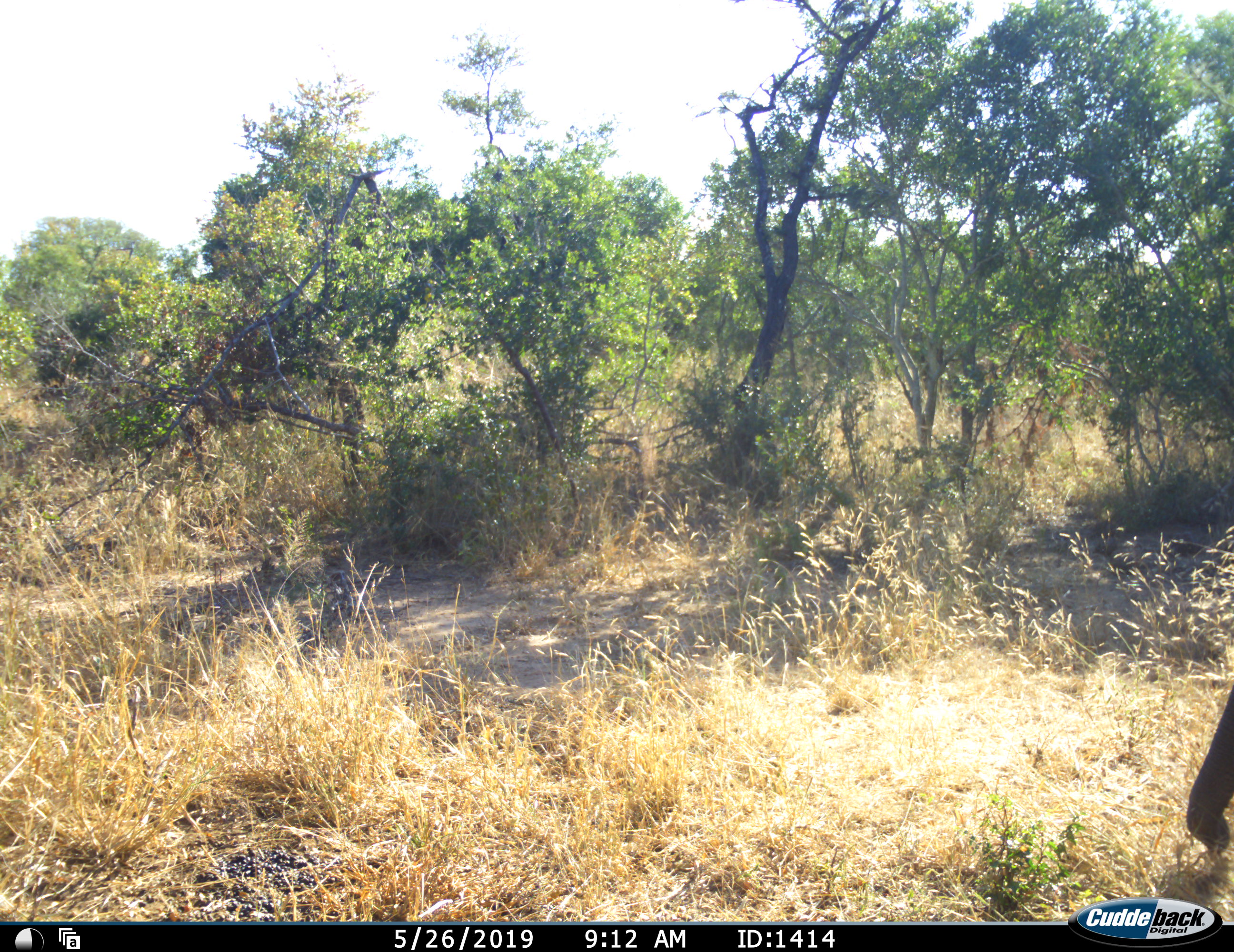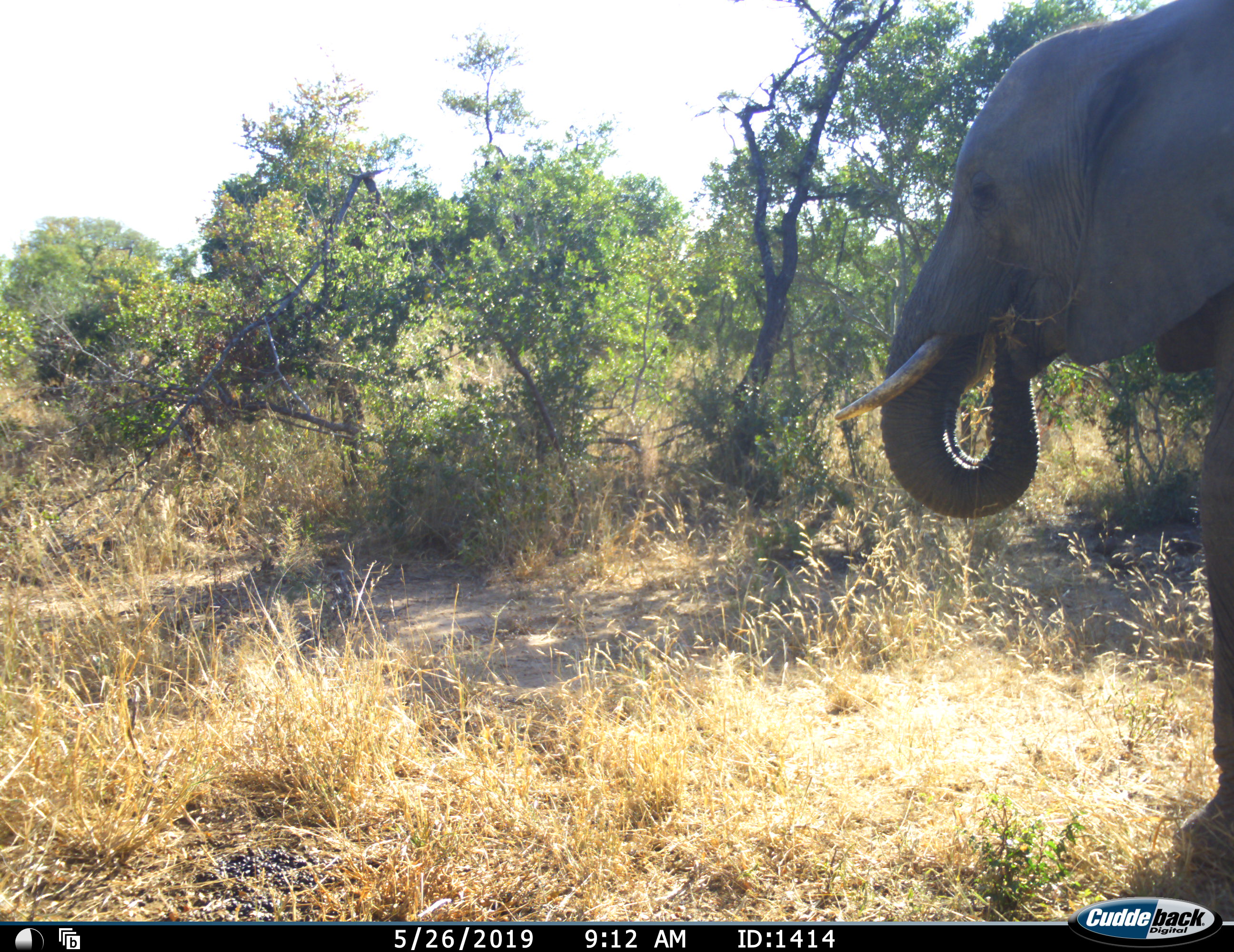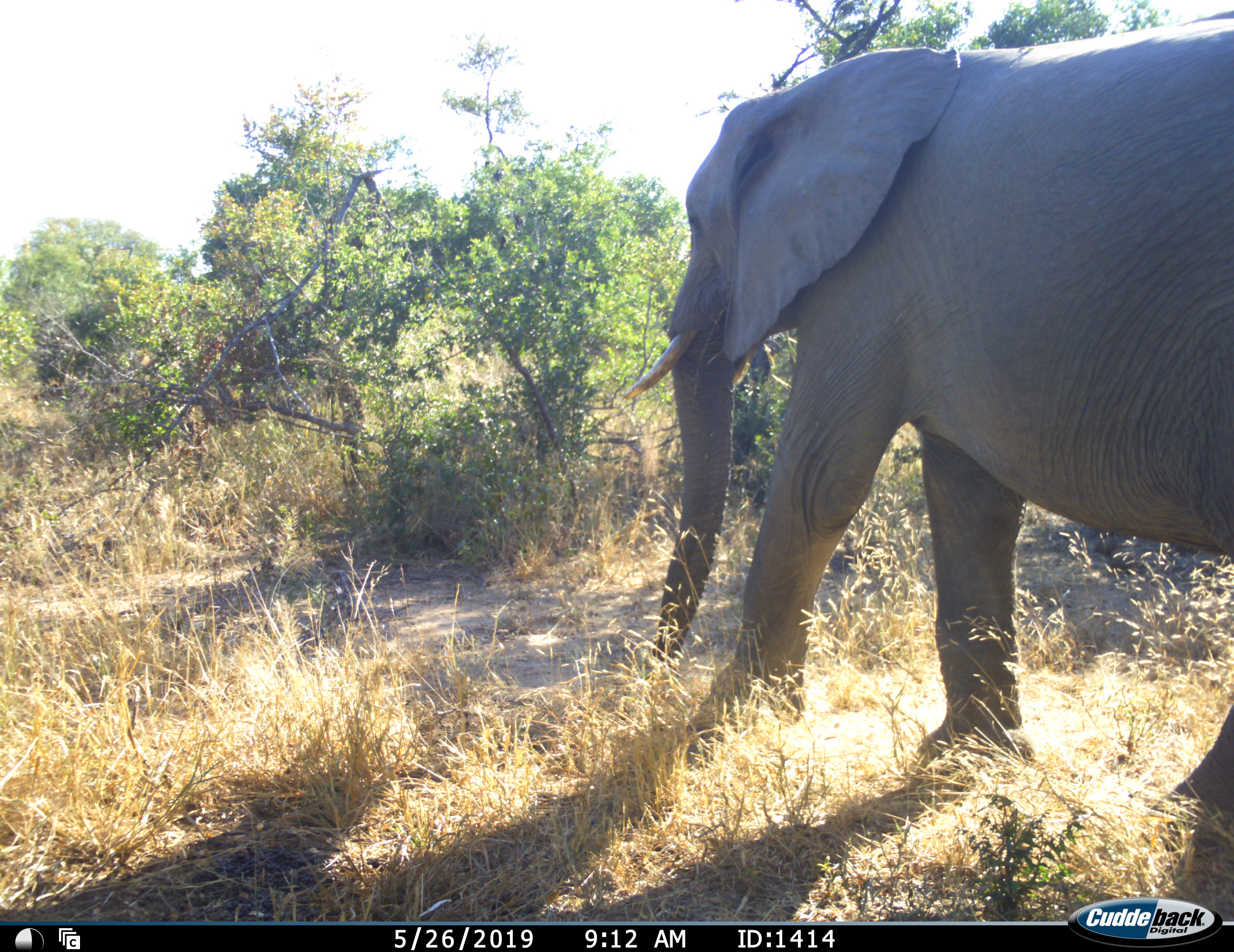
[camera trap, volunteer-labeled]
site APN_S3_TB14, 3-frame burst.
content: unidentified animal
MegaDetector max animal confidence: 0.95